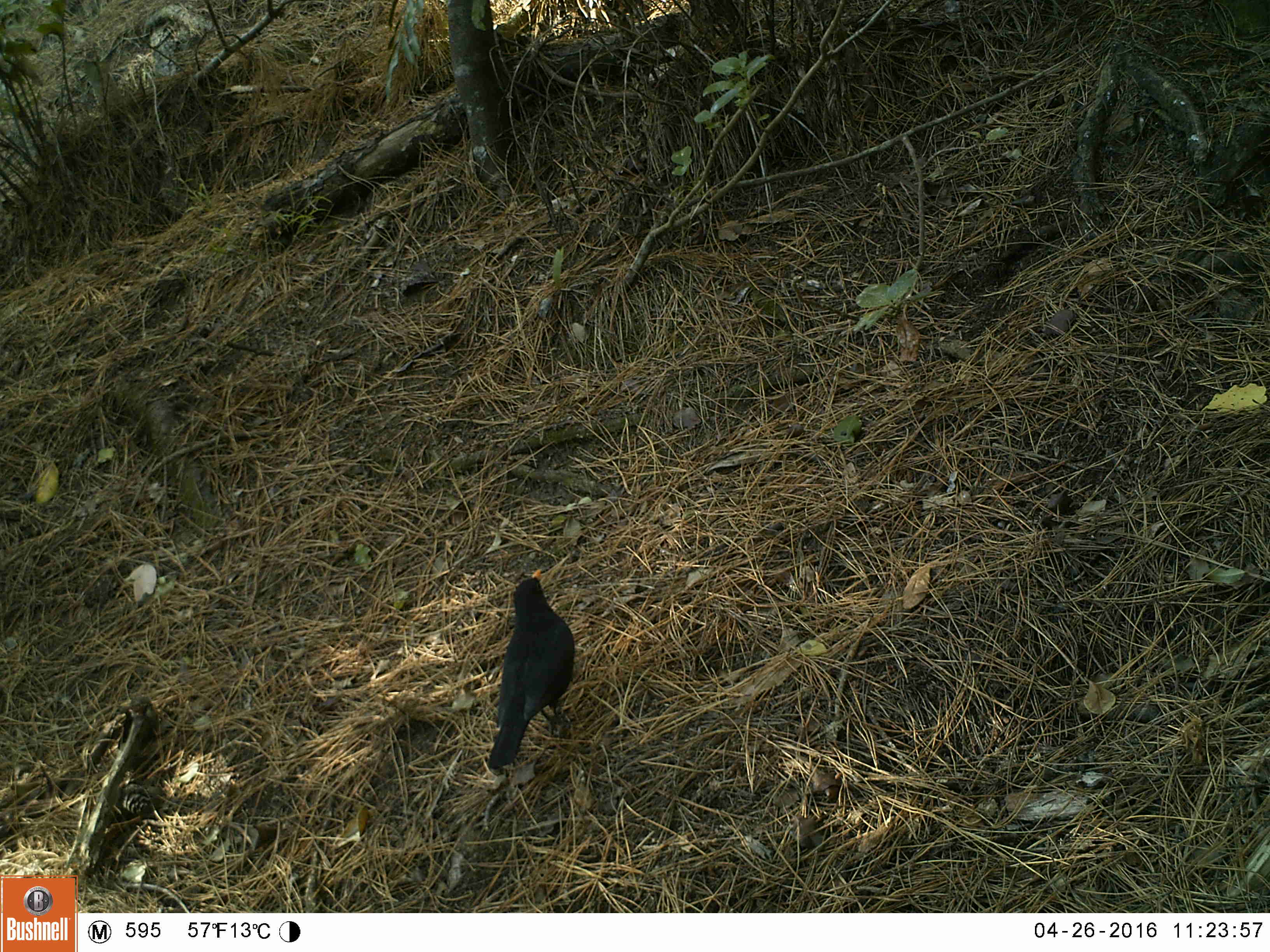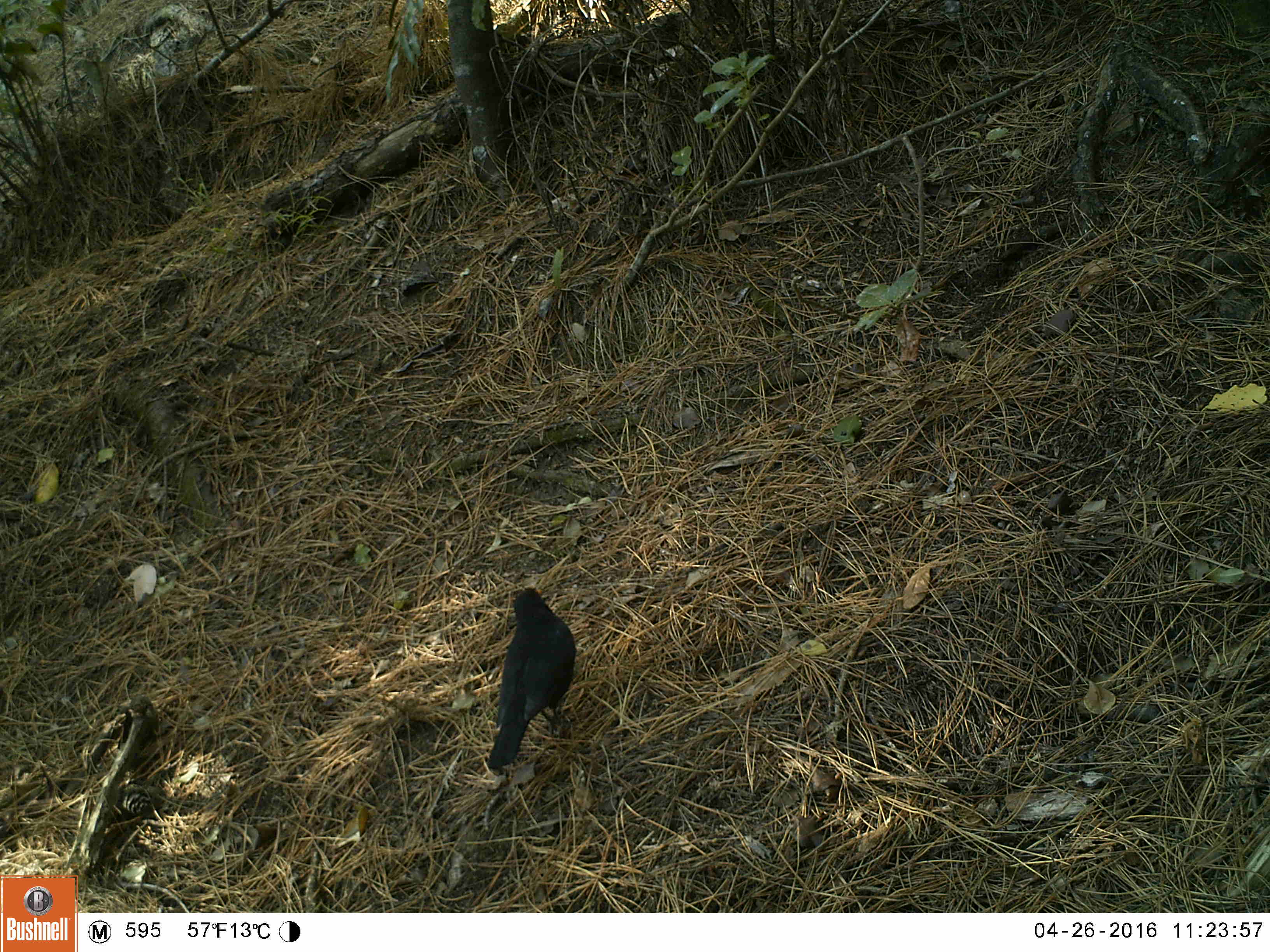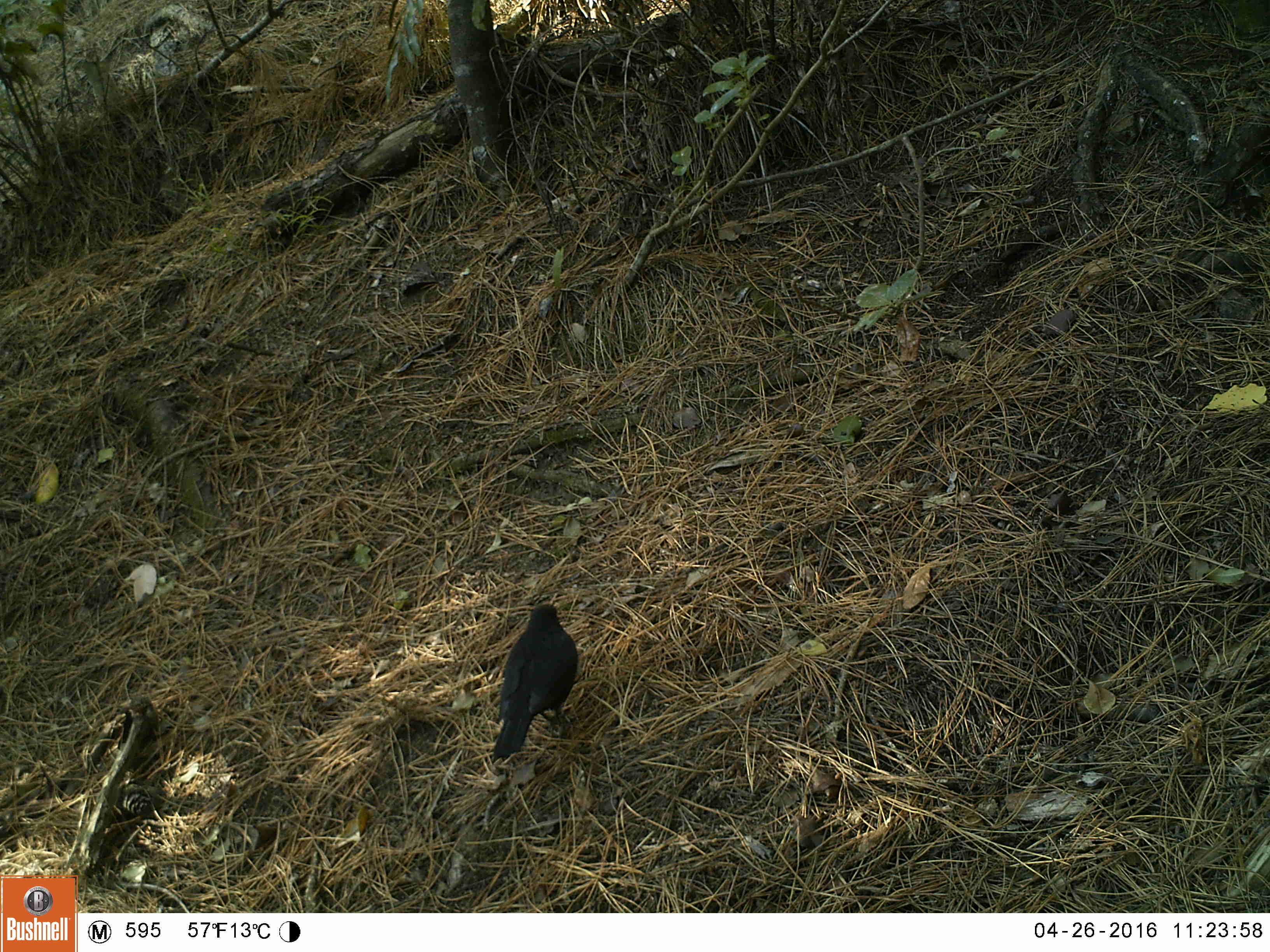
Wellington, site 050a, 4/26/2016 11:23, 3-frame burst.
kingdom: Animalia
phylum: Chordata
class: Aves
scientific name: Aves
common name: bird